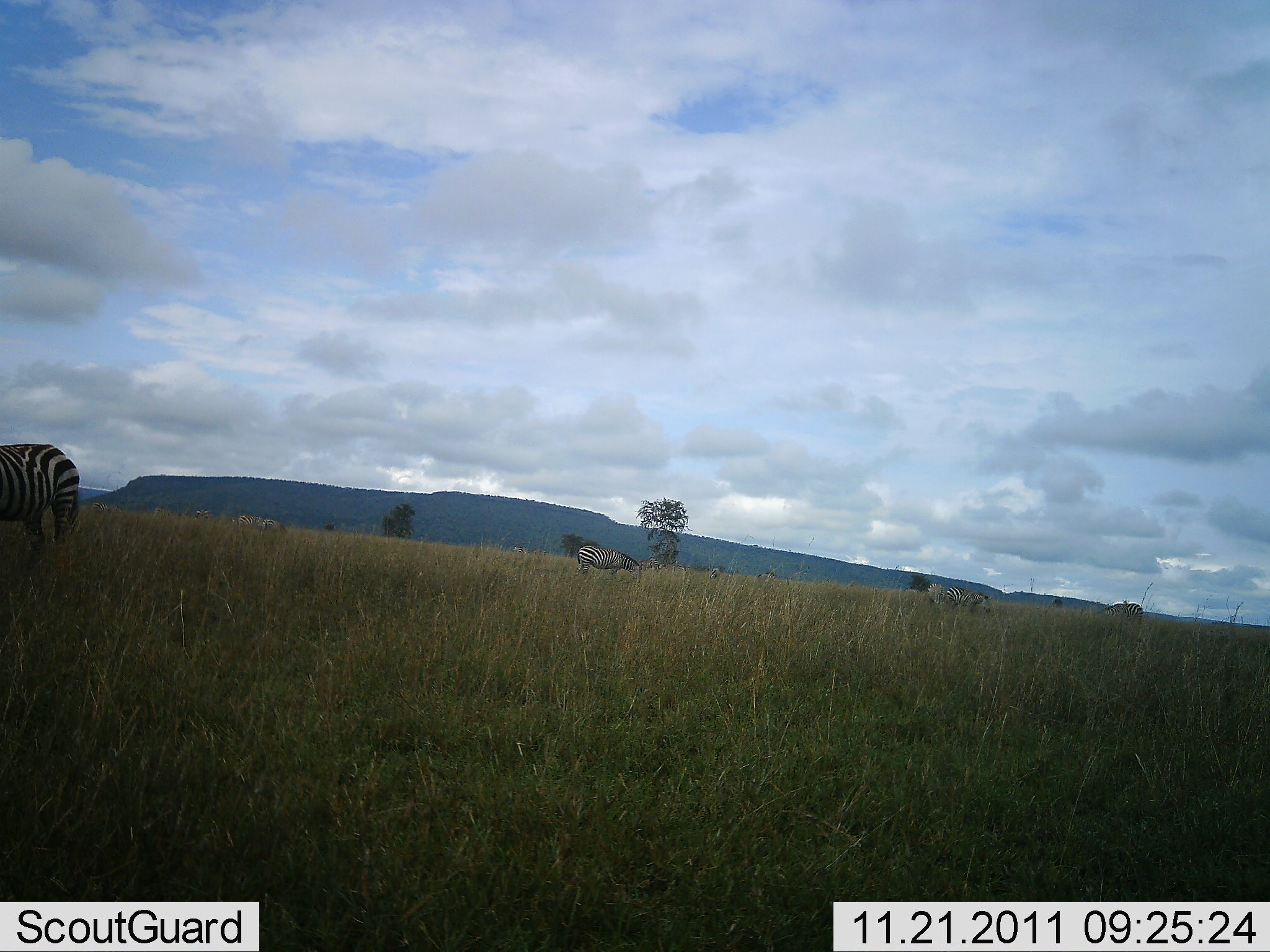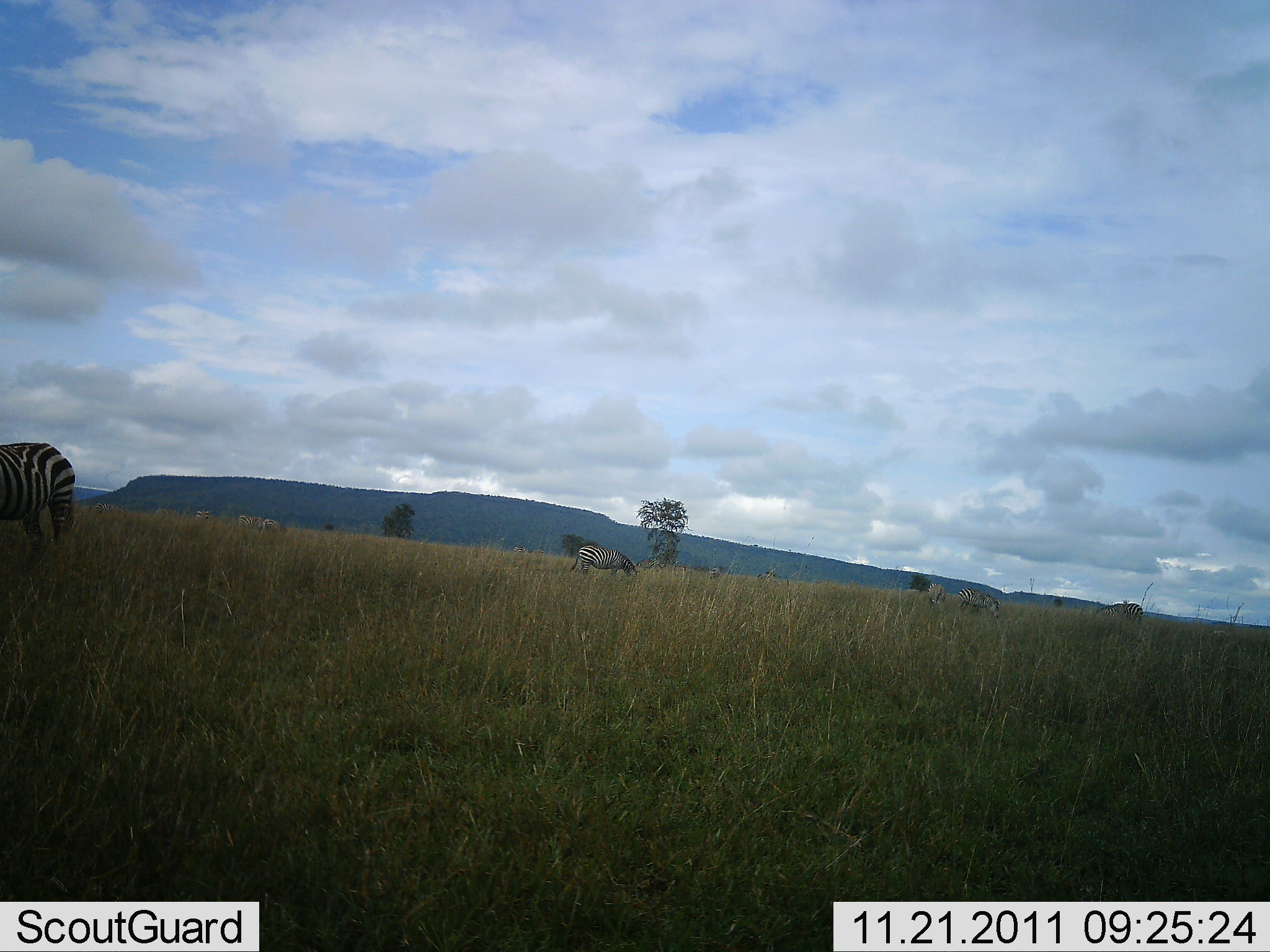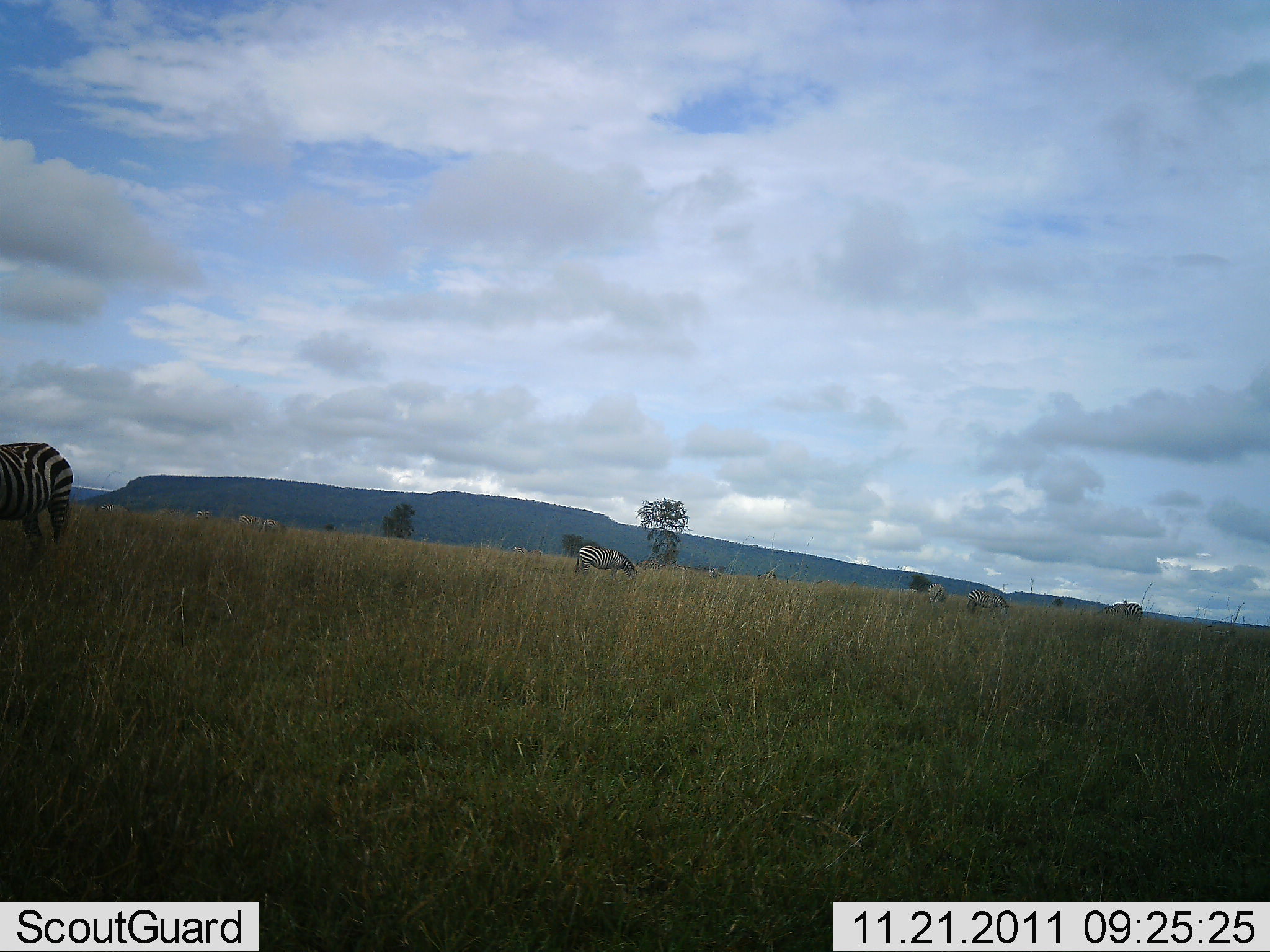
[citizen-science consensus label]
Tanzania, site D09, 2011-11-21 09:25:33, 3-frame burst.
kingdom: Animalia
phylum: Chordata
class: Mammalia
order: Perissodactyla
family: Equidae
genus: Equus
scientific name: Equus quagga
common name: plains zebra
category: zebra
Zebra (plains zebra) (Equus quagga), count 3. Behavior (volunteer vote fractions): standing 21%, resting 0%, moving 0%, interacting 0%. Young present (vote fraction): 0%. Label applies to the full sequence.